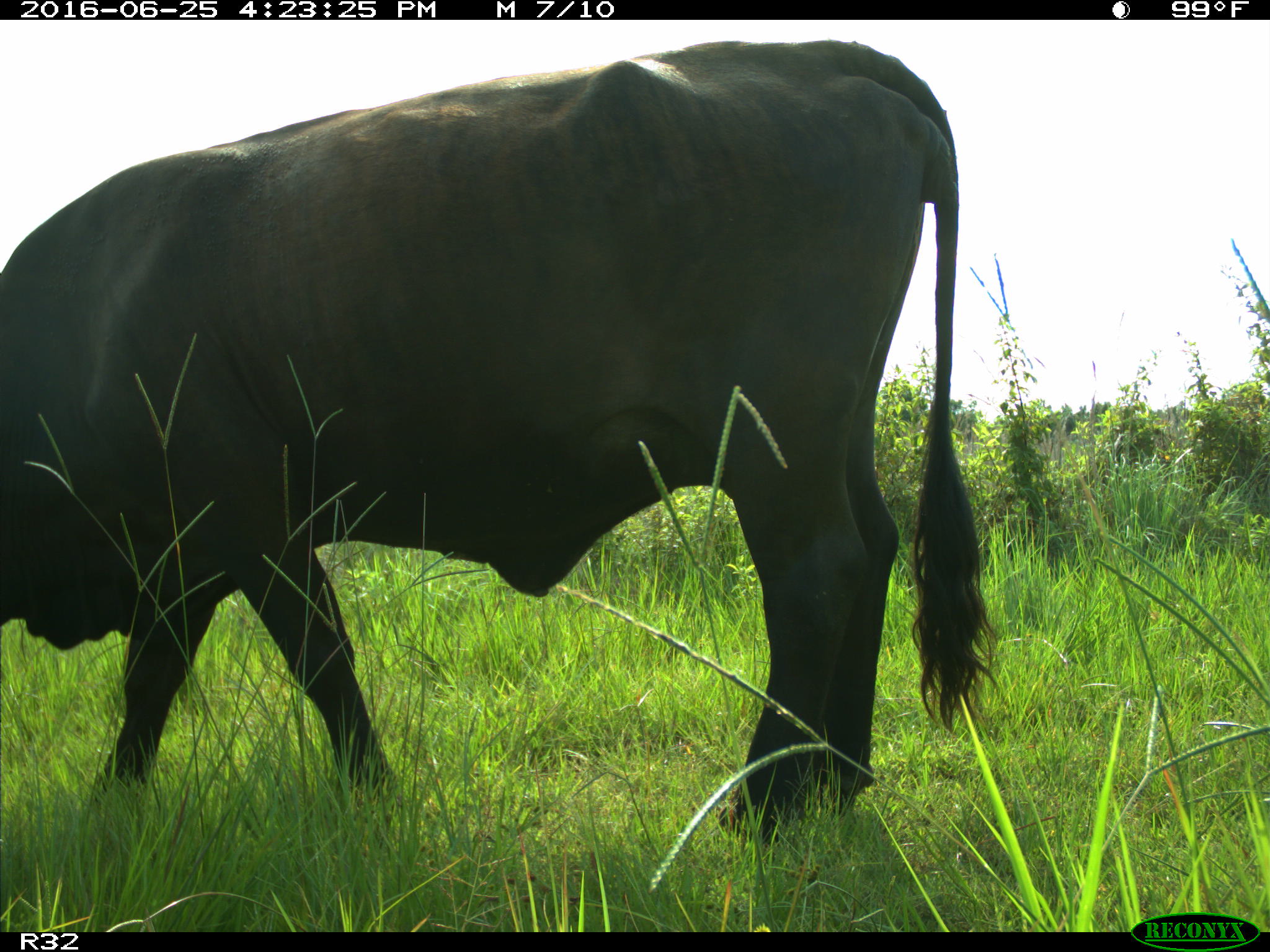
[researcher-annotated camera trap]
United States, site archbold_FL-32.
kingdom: Animalia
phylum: Chordata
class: Mammalia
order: Artiodactyla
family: Bovidae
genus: Bos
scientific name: Bos taurus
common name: domestic cow